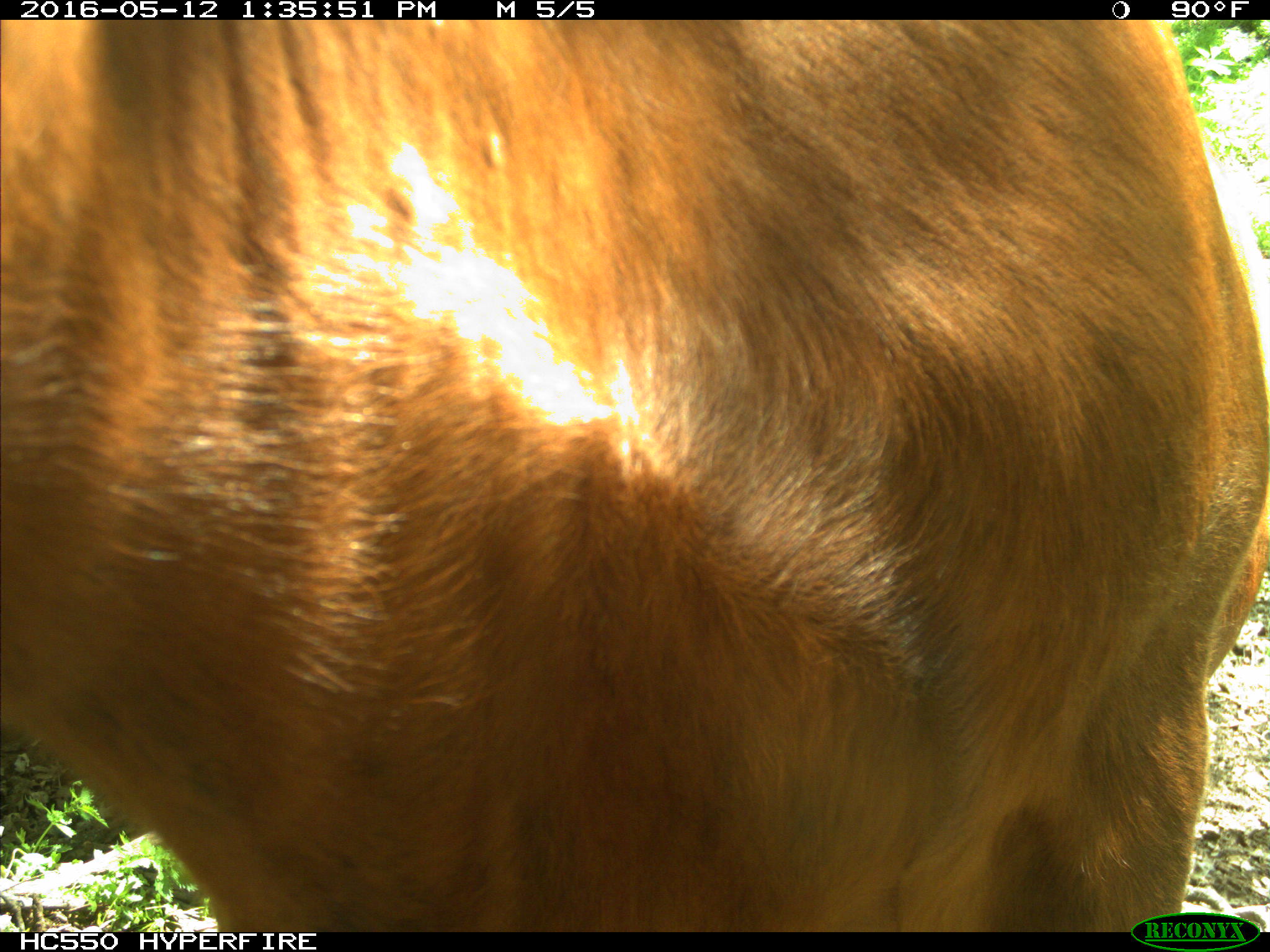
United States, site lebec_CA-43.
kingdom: Animalia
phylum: Chordata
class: Mammalia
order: Artiodactyla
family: Bovidae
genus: Bos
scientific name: Bos taurus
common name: domestic cow